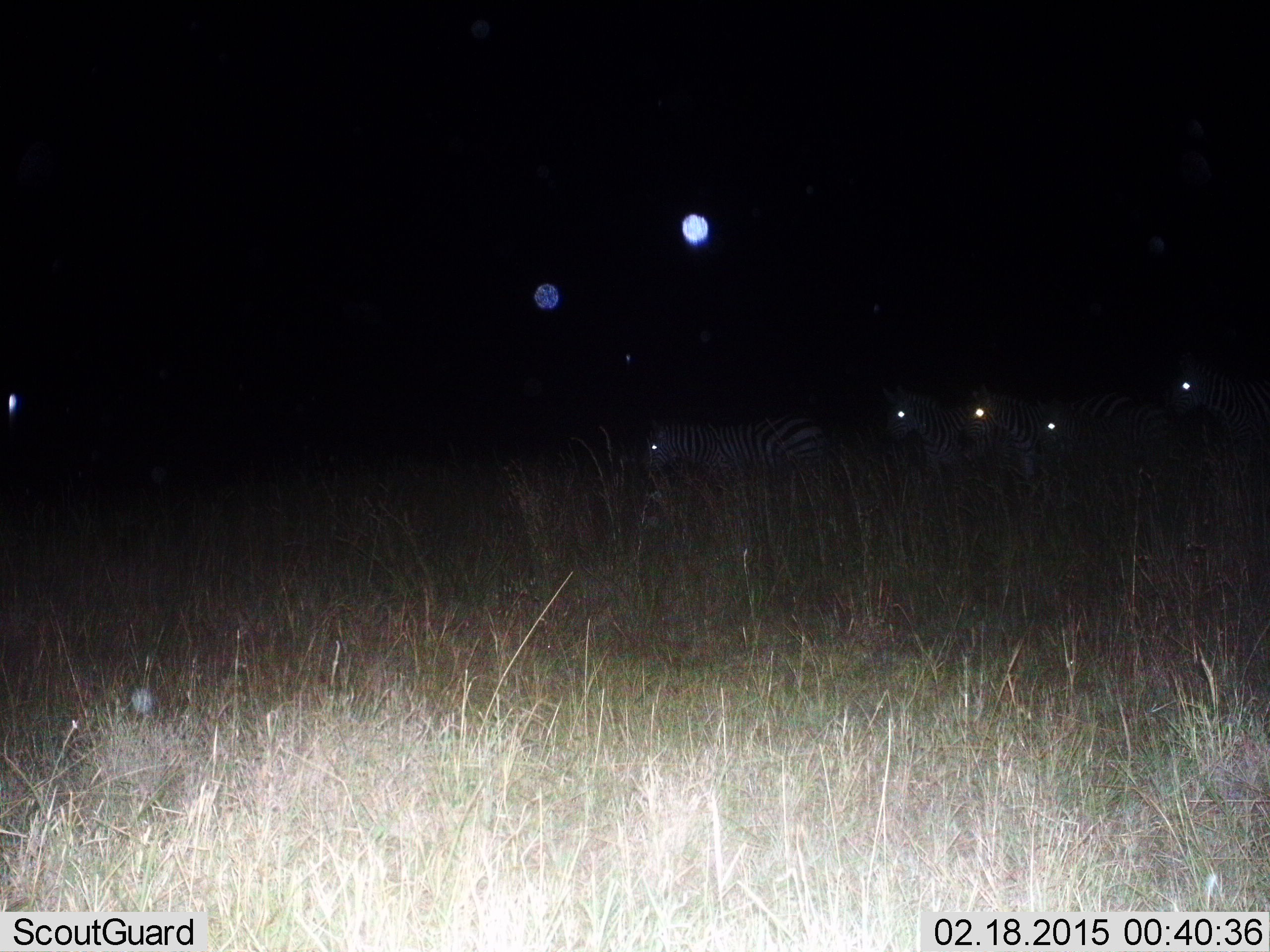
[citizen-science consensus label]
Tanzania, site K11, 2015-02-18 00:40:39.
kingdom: Animalia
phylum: Chordata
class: Mammalia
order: Perissodactyla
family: Equidae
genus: Equus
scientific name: Equus quagga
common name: plains zebra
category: zebra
Zebra (plains zebra) (Equus quagga), count 5. Behavior (volunteer vote fractions): standing 30%, resting 0%, moving 70%, interacting 0%. Young present (vote fraction): 0%. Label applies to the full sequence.